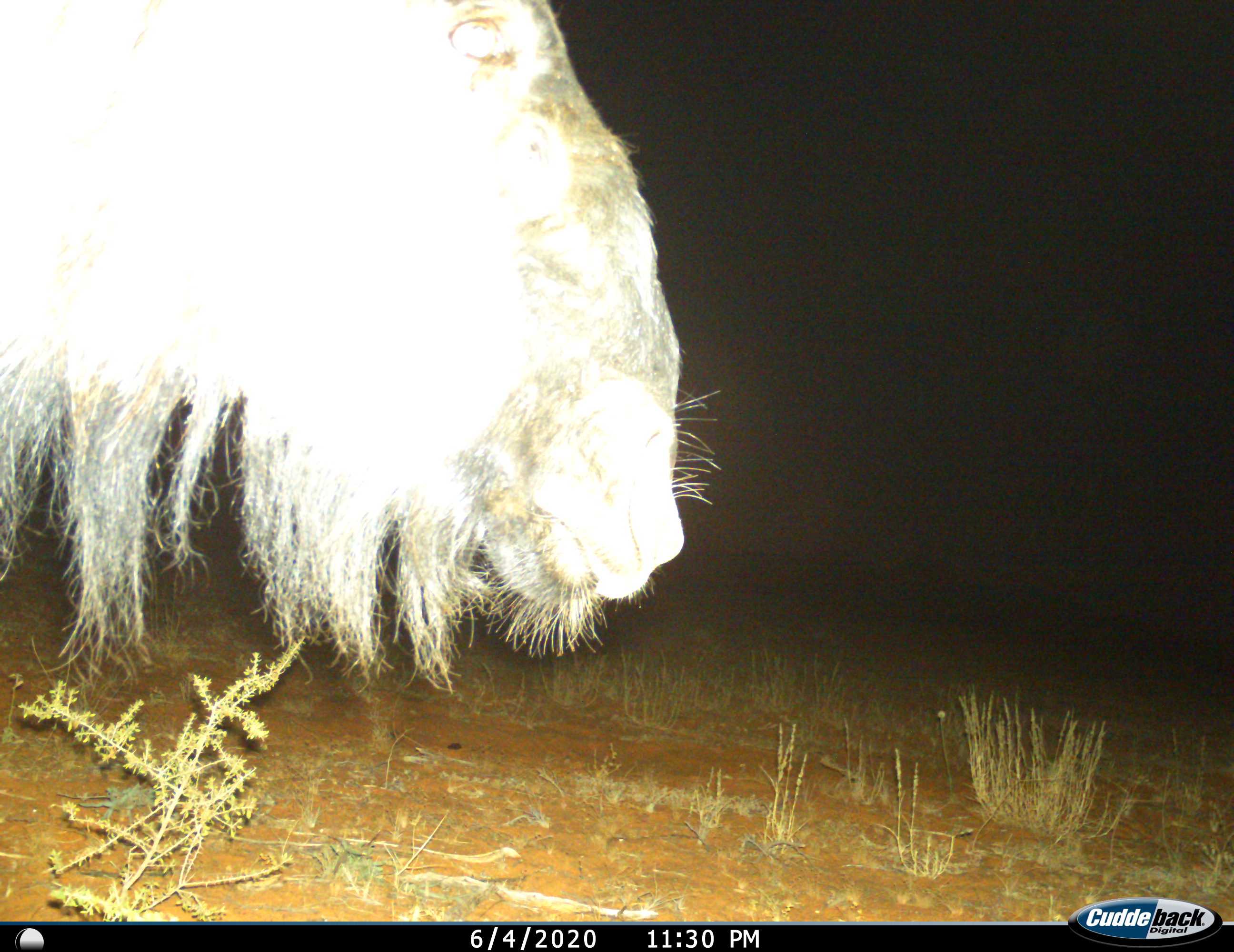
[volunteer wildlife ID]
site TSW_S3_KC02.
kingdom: Animalia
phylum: Chordata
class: Mammalia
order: Artiodactyla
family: Bovidae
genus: Connochaetes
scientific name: Connochaetes taurinus taurinus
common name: blue wildebeest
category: wildebeestblue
Wildebeestblue (blue wildebeest) (Connochaetes taurinus taurinus), count 1. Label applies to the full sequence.